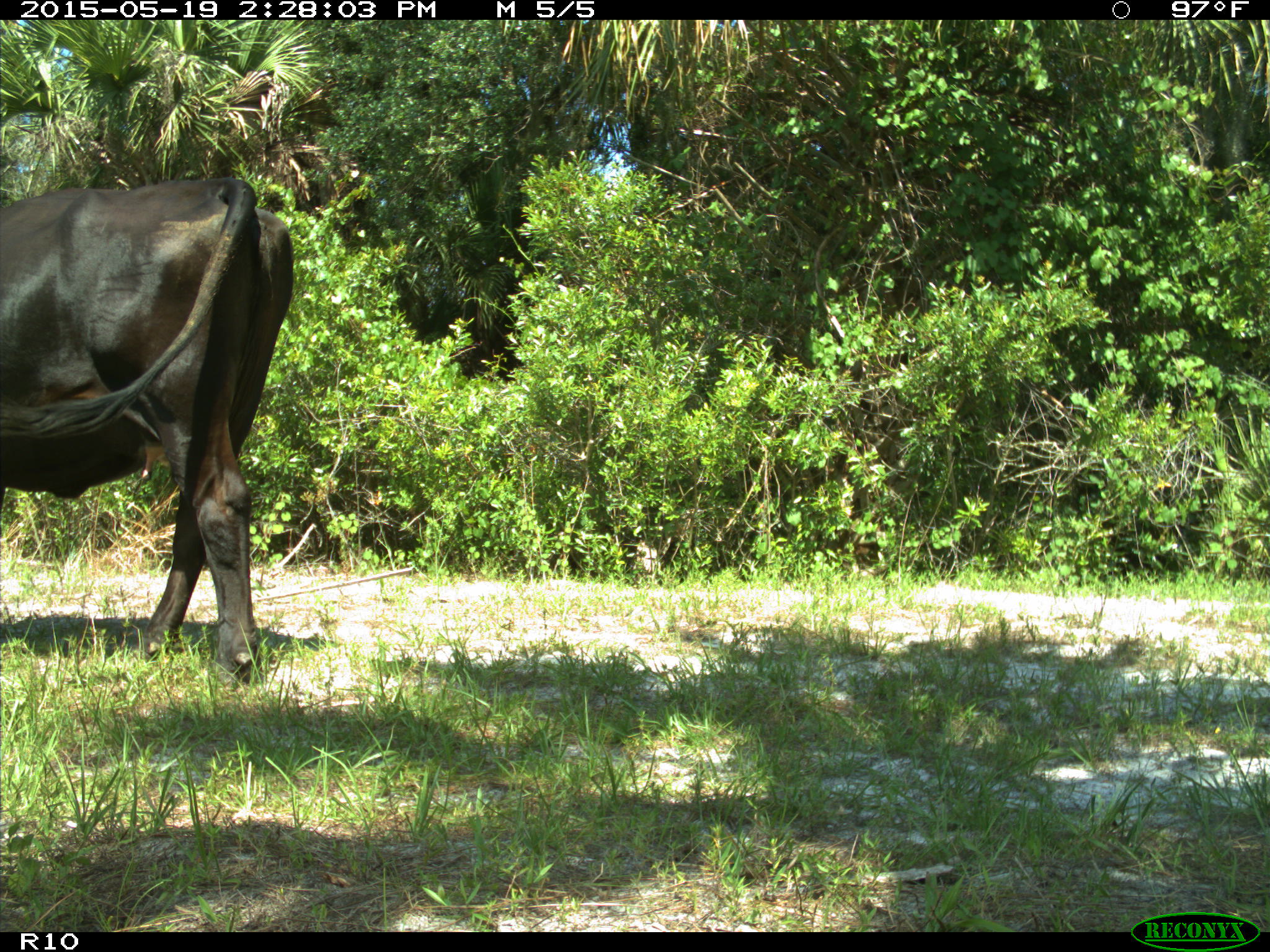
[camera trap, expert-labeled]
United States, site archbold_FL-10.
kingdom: Animalia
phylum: Chordata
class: Mammalia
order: Artiodactyla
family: Bovidae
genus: Bos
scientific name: Bos taurus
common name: domestic cow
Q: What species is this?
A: Bos taurus (domestic cow).